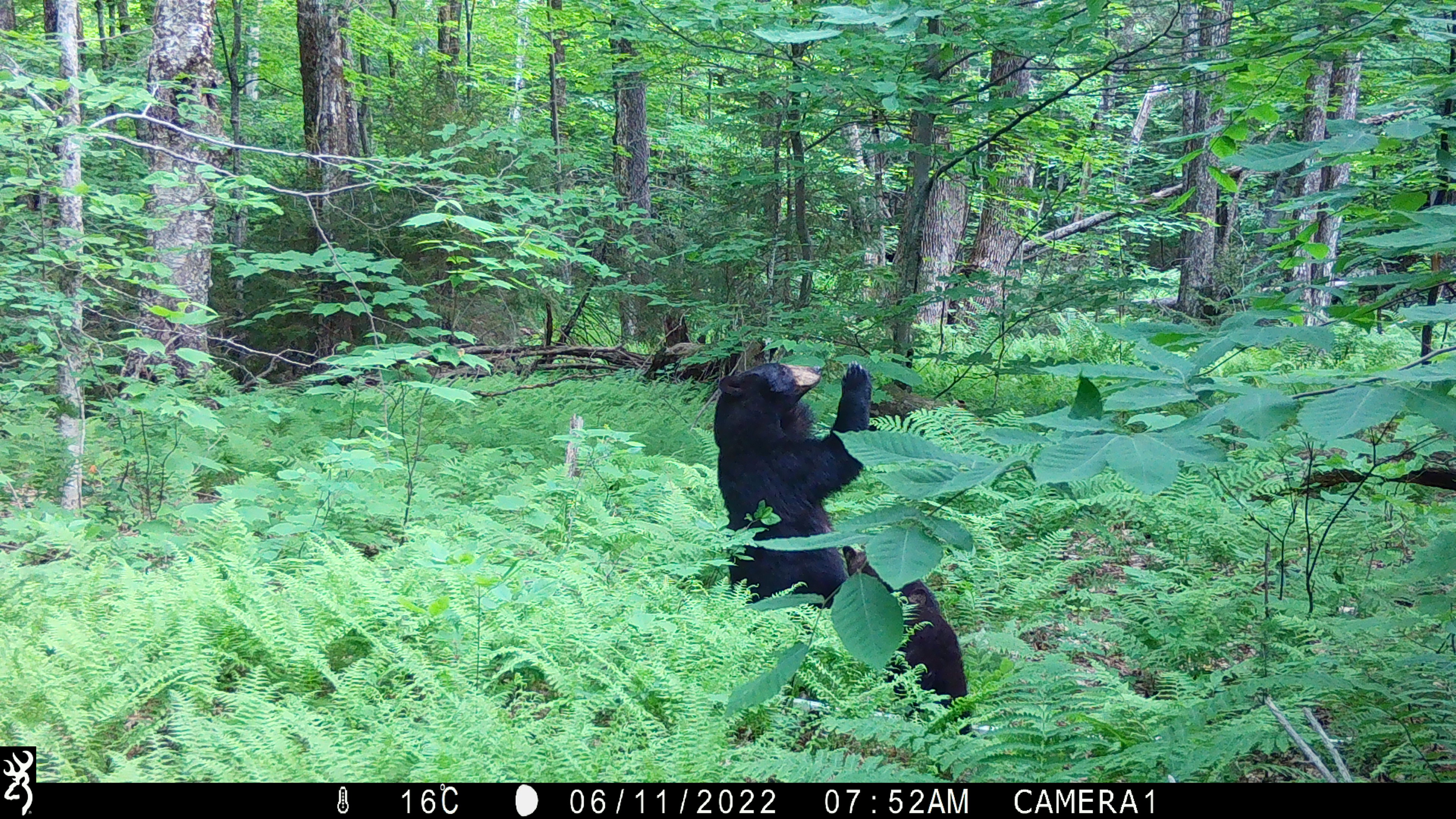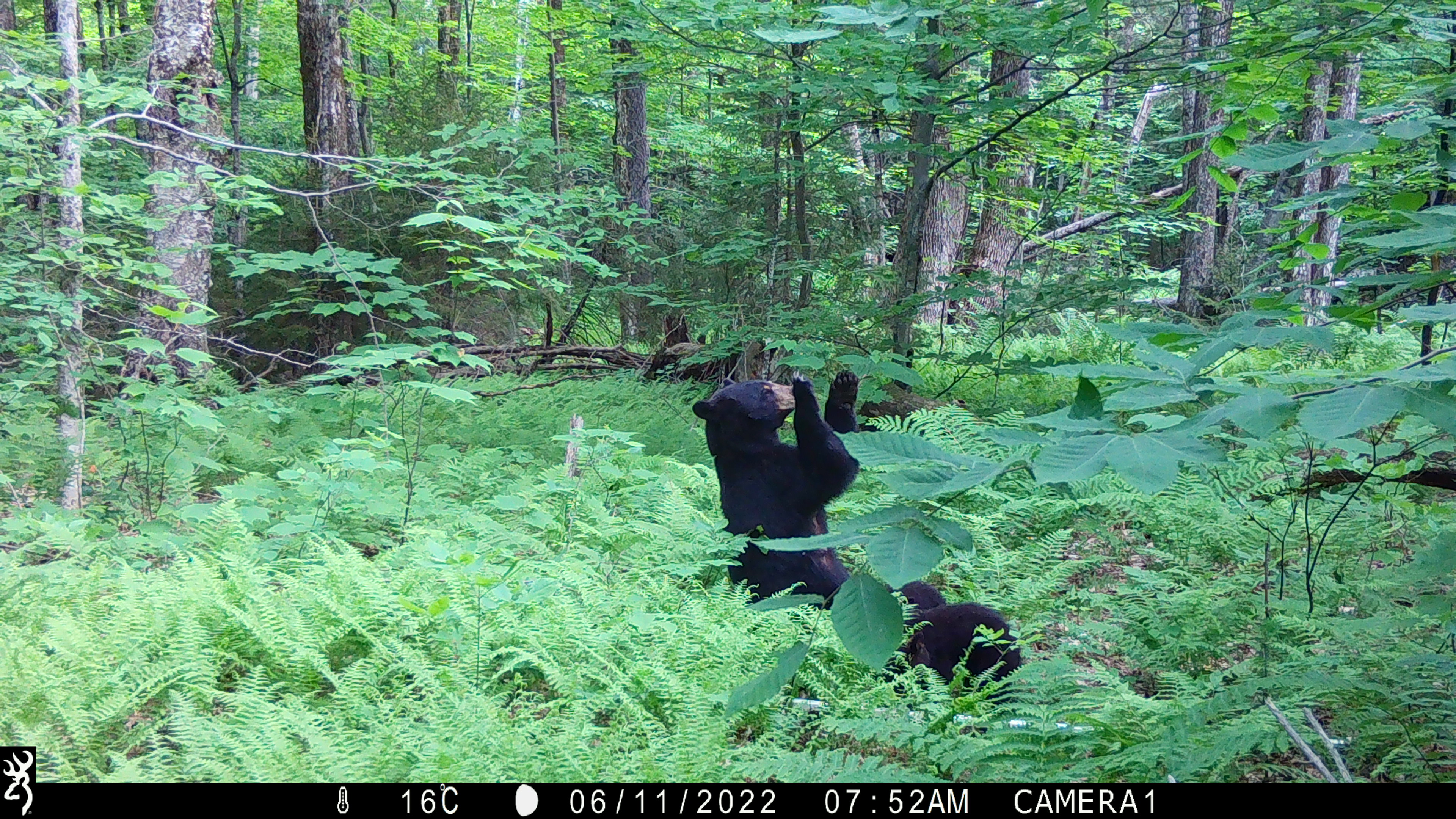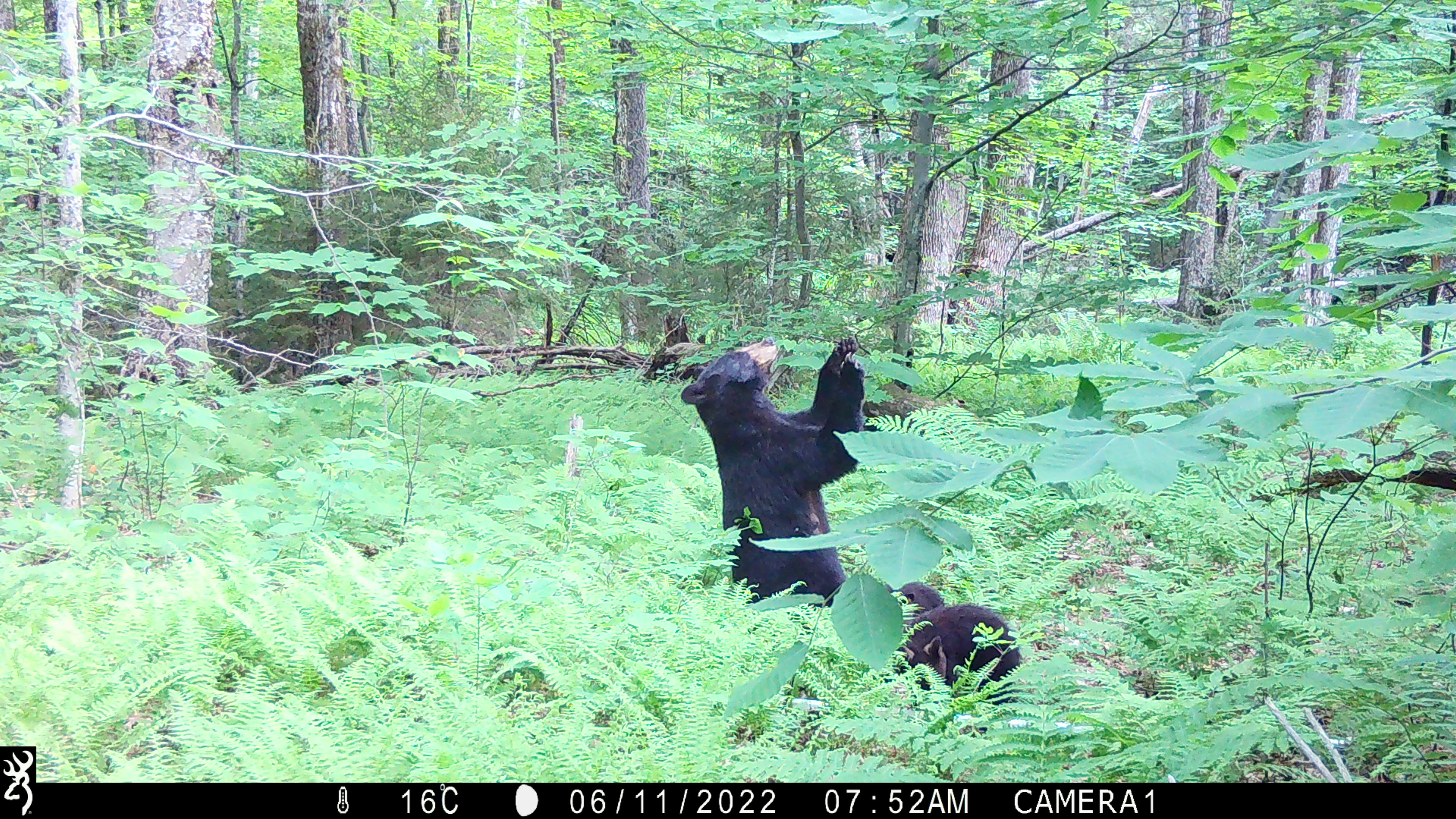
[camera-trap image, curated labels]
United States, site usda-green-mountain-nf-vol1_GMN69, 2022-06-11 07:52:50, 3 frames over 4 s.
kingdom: Animalia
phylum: Chordata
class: Mammalia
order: Carnivora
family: Ursidae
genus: Ursus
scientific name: Ursus americanus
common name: black bear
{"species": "black bear (Ursus americanus)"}